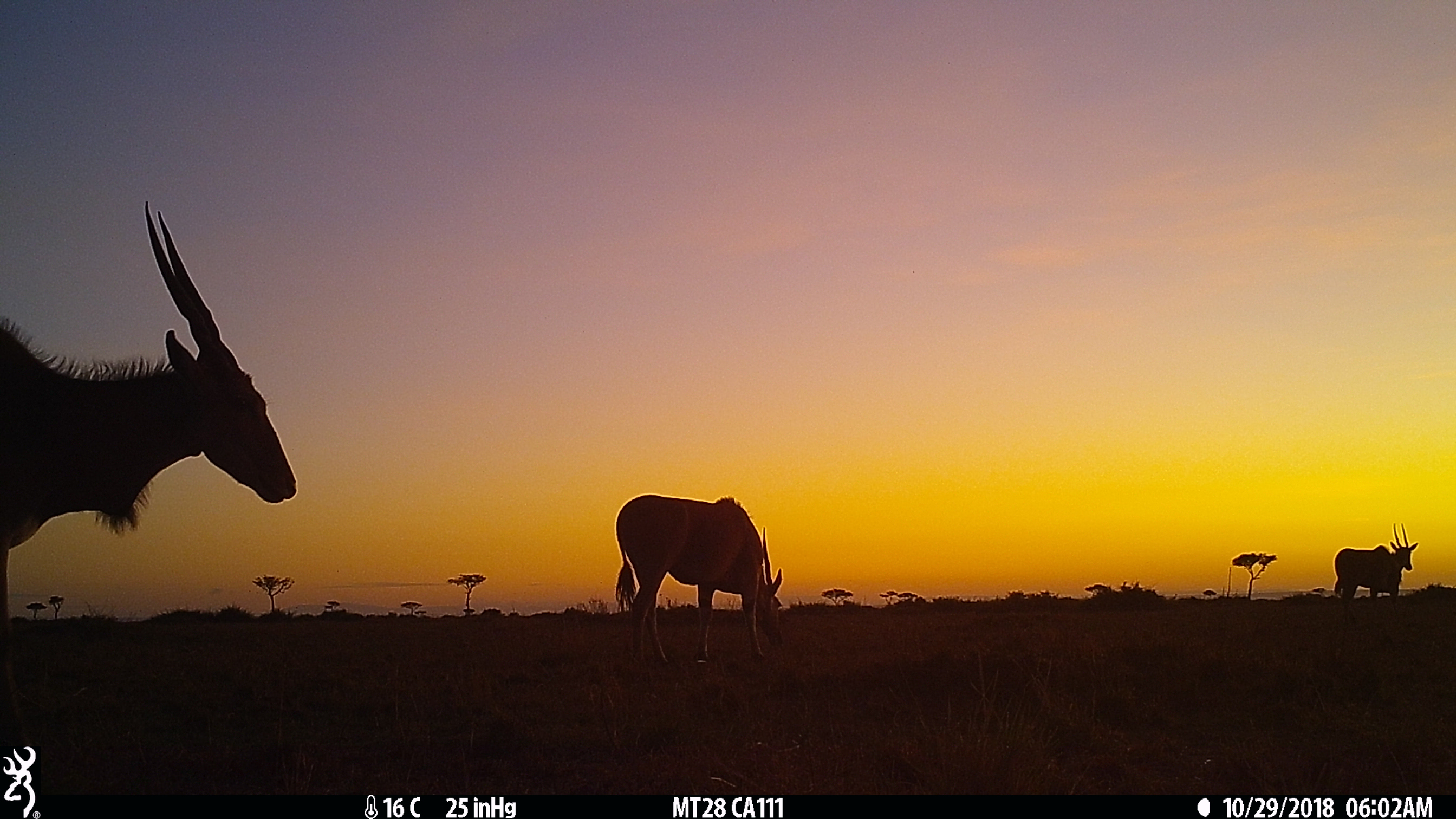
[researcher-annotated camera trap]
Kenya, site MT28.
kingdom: Animalia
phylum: Chordata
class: Mammalia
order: Artiodactyla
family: Bovidae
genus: Tragelaphus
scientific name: Tragelaphus oryx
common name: eland